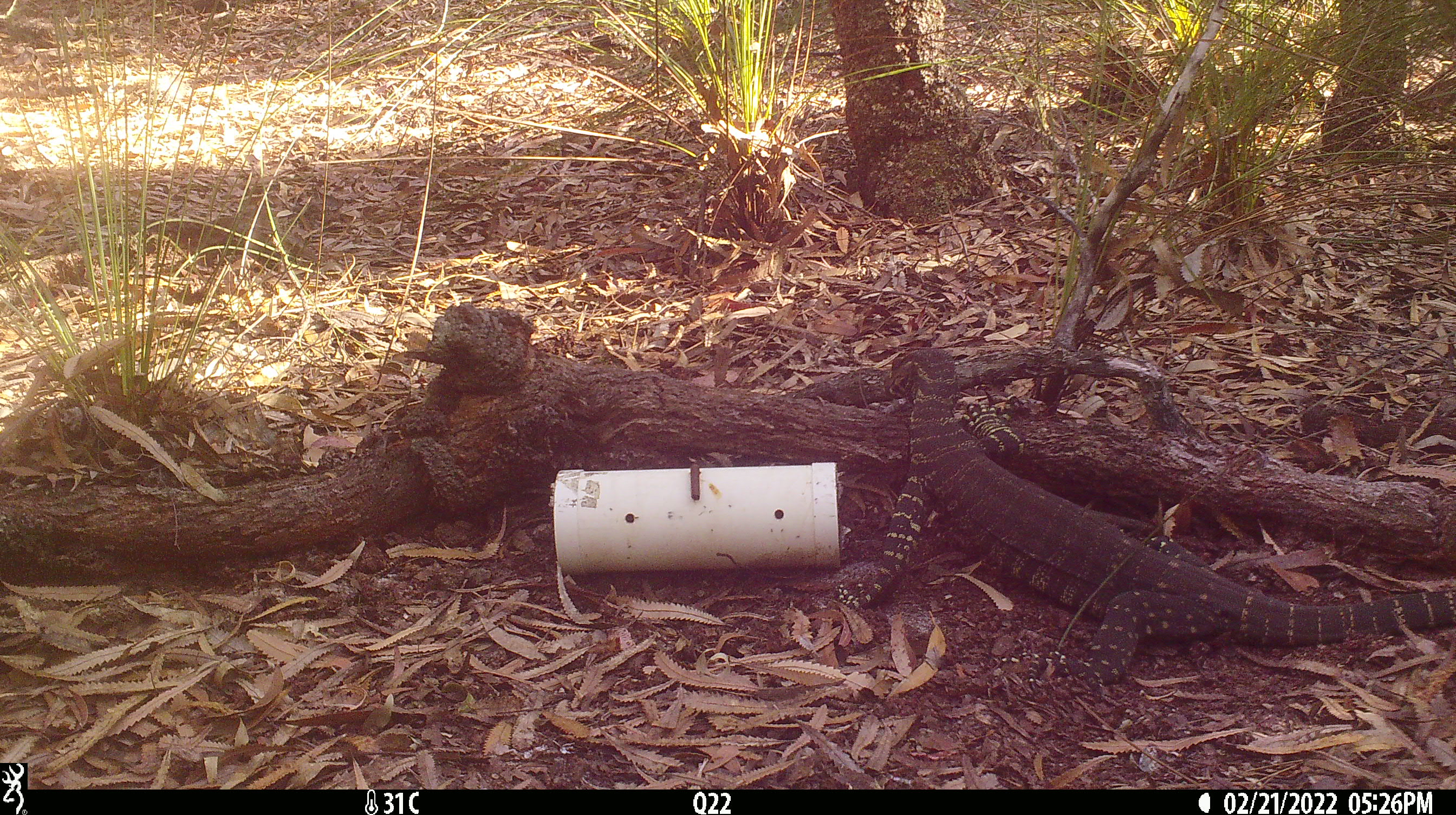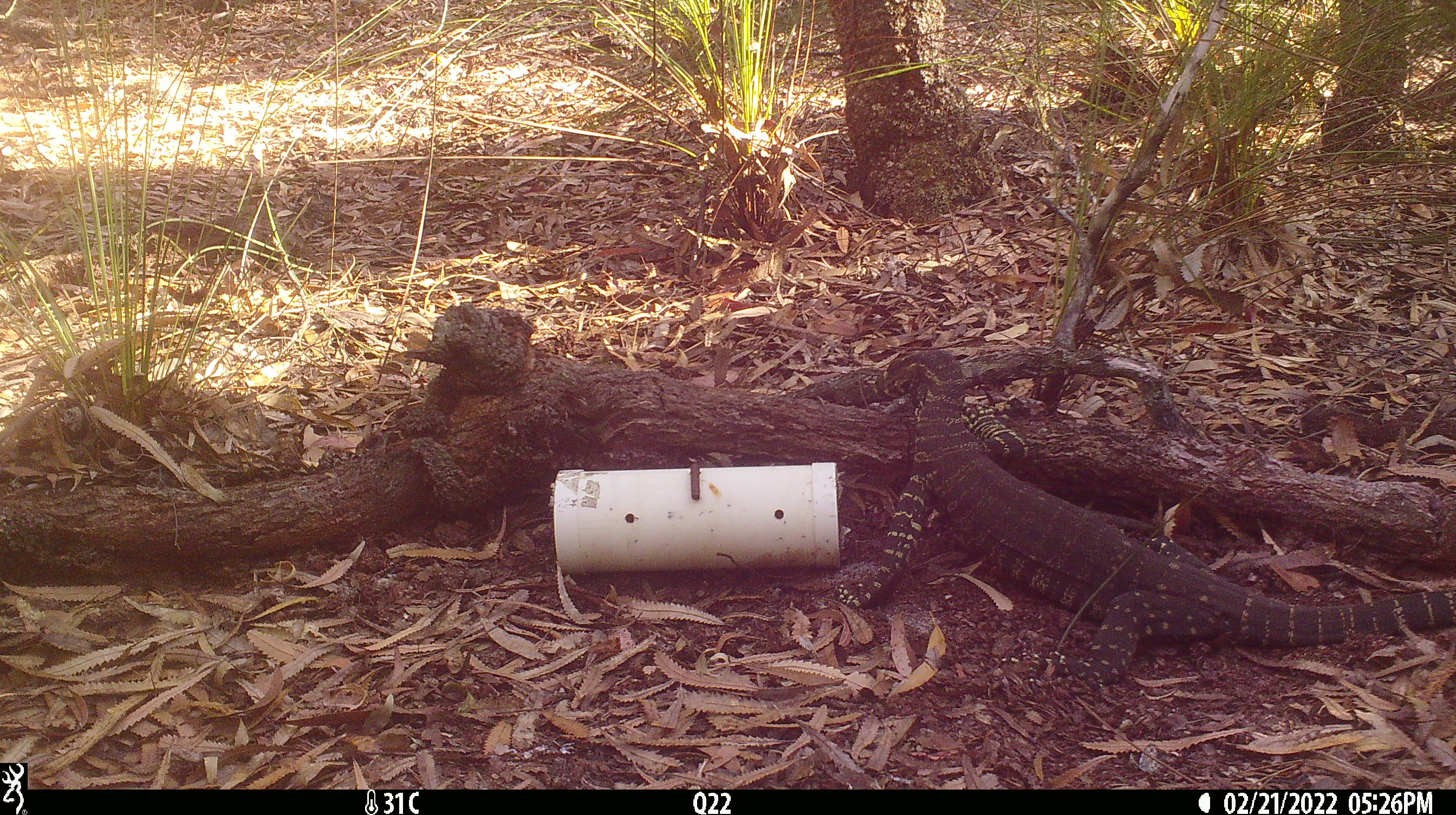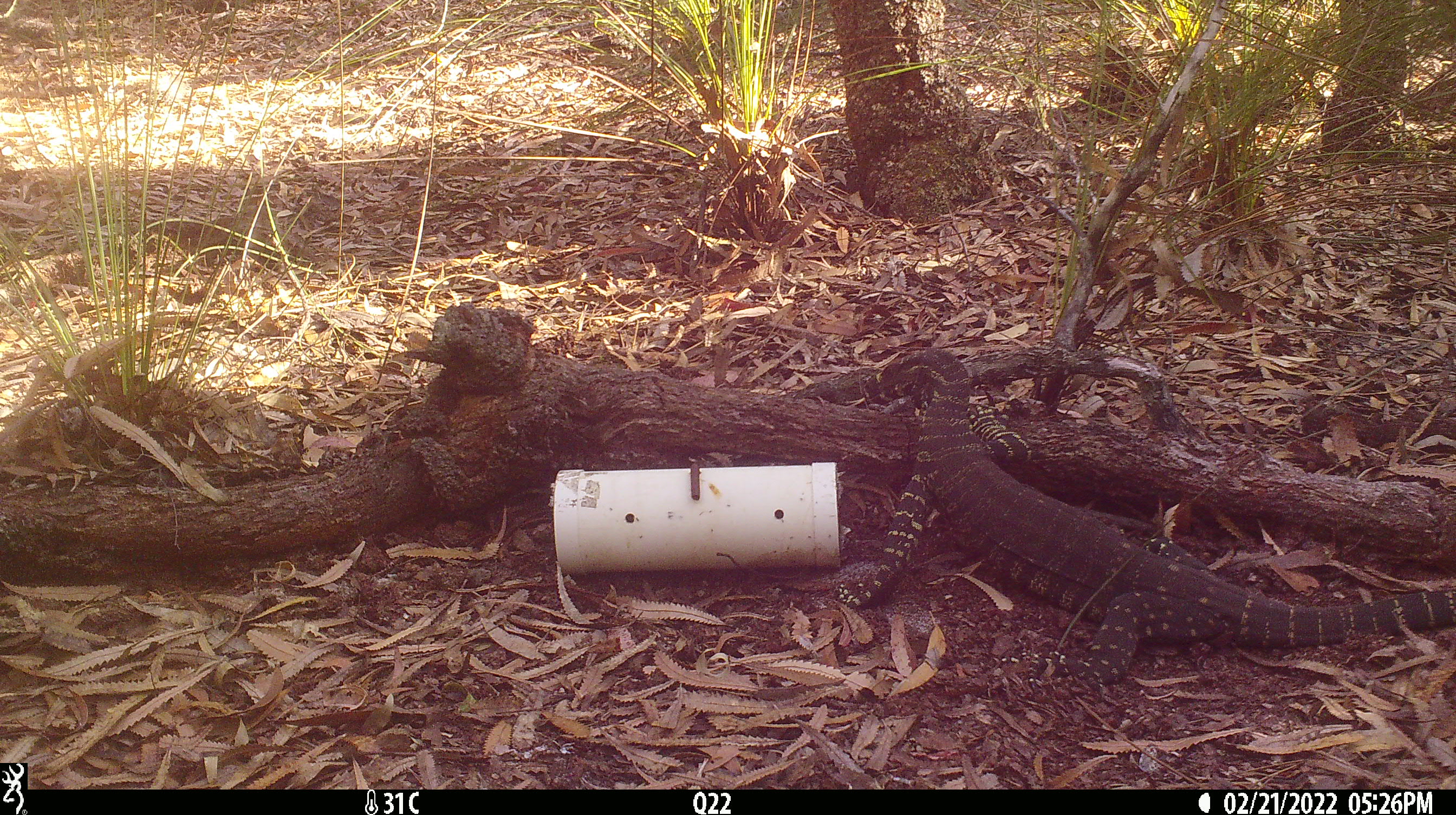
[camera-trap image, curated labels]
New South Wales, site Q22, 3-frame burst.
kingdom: Animalia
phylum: Chordata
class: Reptilia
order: Squamata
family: Varanidae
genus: Varanus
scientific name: Varanus varius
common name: lace monitor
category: goanna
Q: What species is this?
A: Goanna (lace monitor) (Varanus varius).